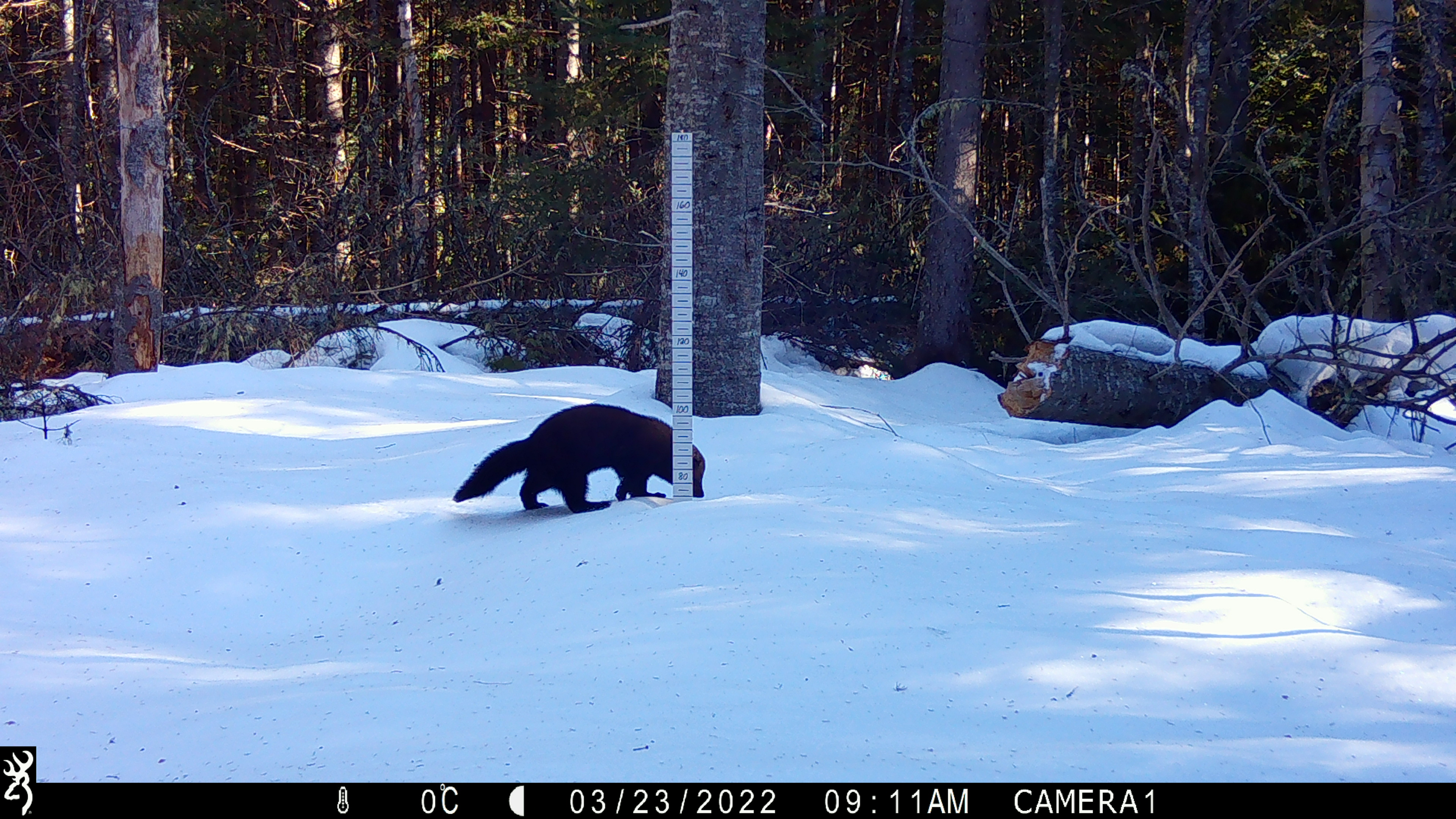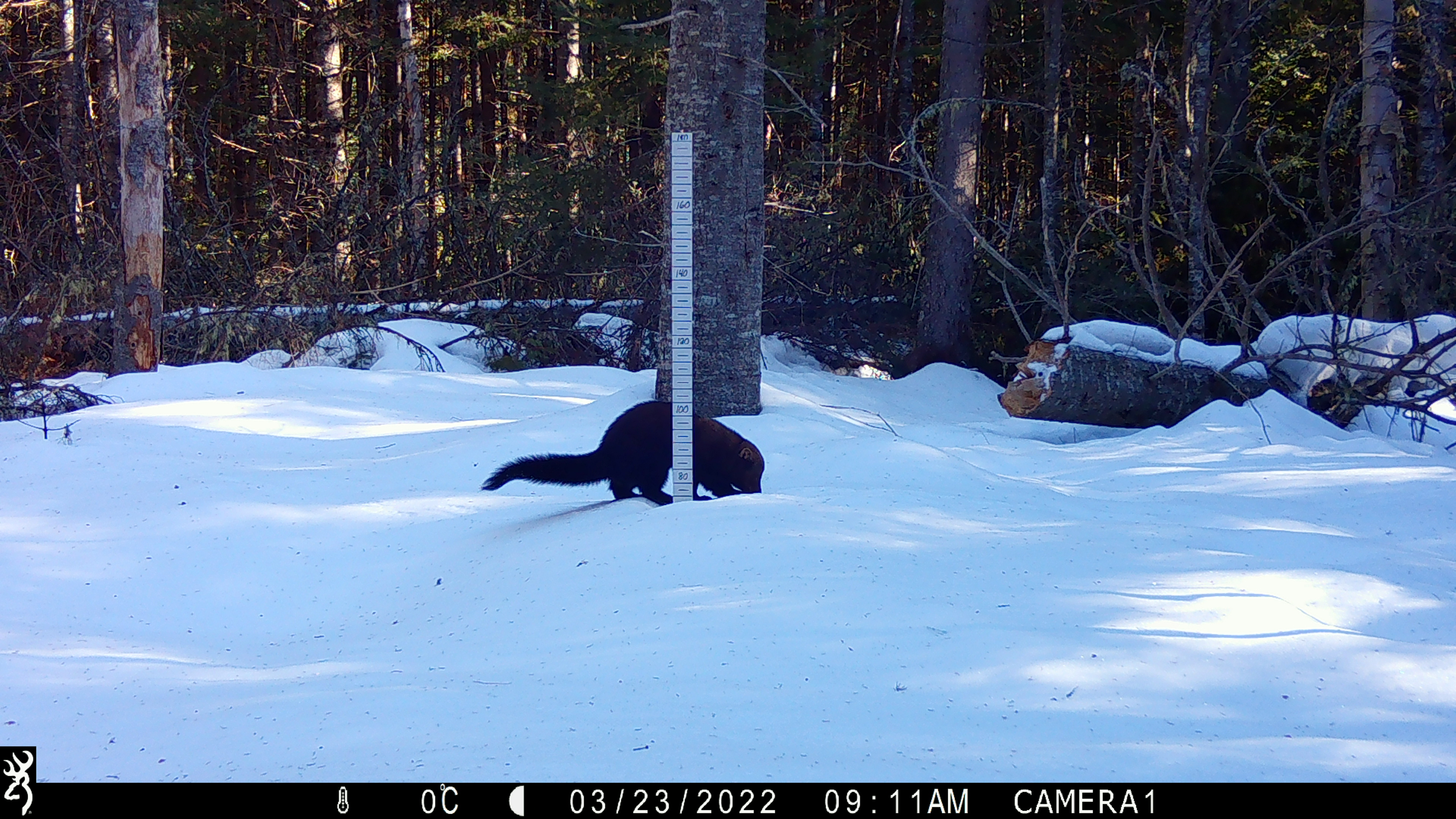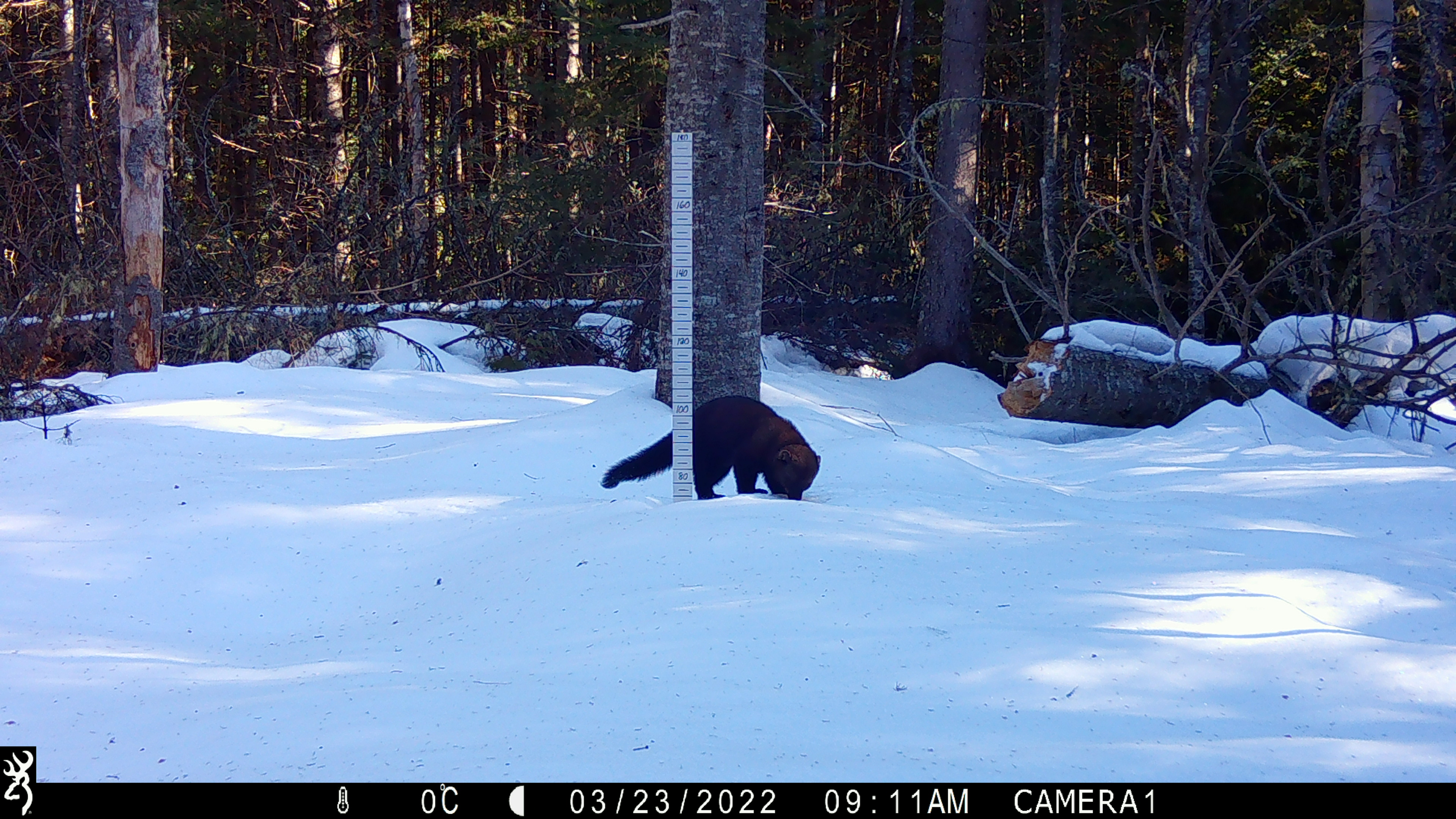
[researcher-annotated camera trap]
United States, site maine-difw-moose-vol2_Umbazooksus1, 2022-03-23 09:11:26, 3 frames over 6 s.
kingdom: Animalia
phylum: Chordata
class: Mammalia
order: Carnivora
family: Mustelidae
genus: Pekania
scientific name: Pekania pennanti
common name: fisher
Fisher (Pekania pennanti).